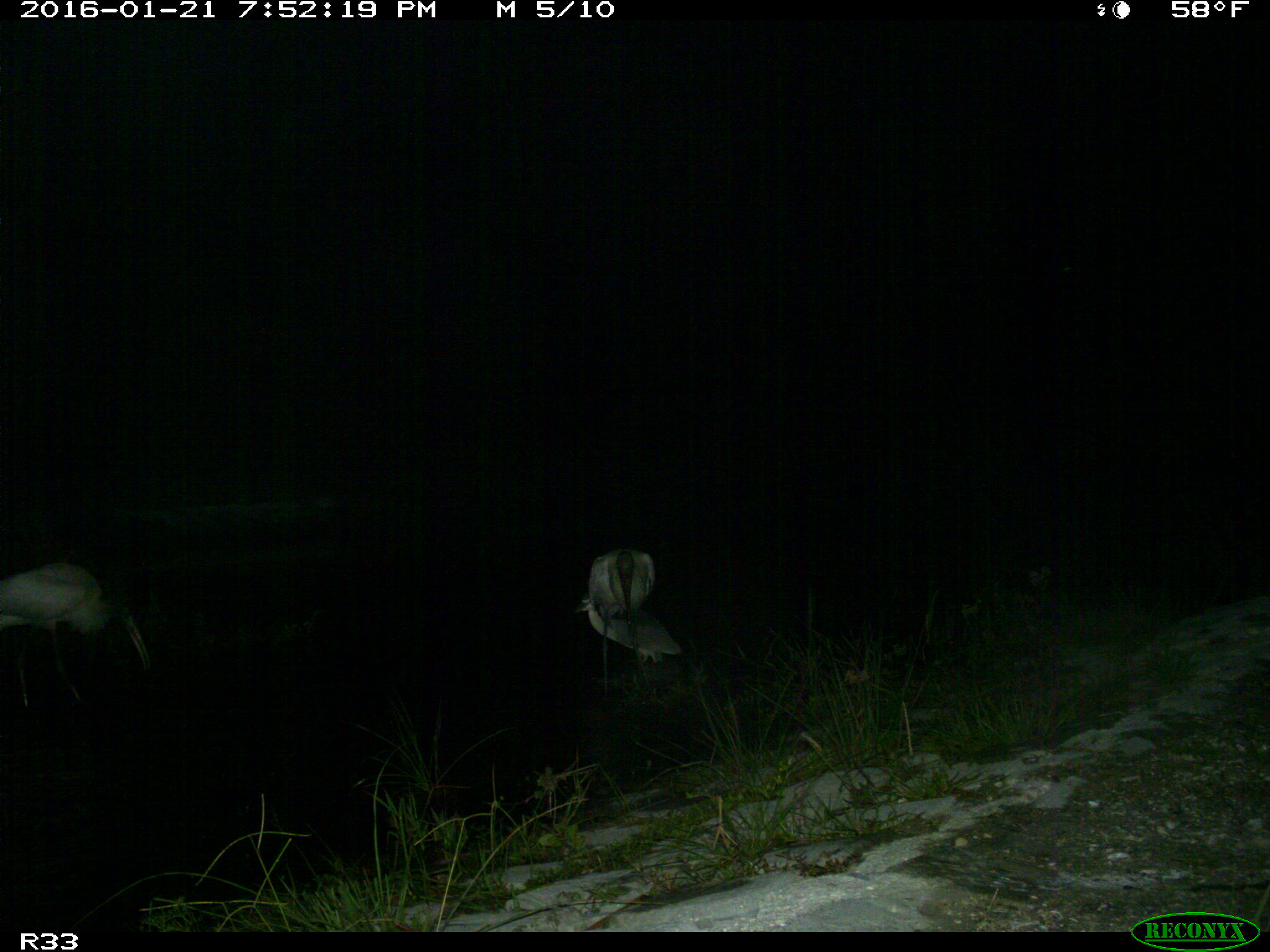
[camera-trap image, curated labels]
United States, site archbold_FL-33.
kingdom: Animalia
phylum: Chordata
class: Aves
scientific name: Aves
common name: birds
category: unidentified bird